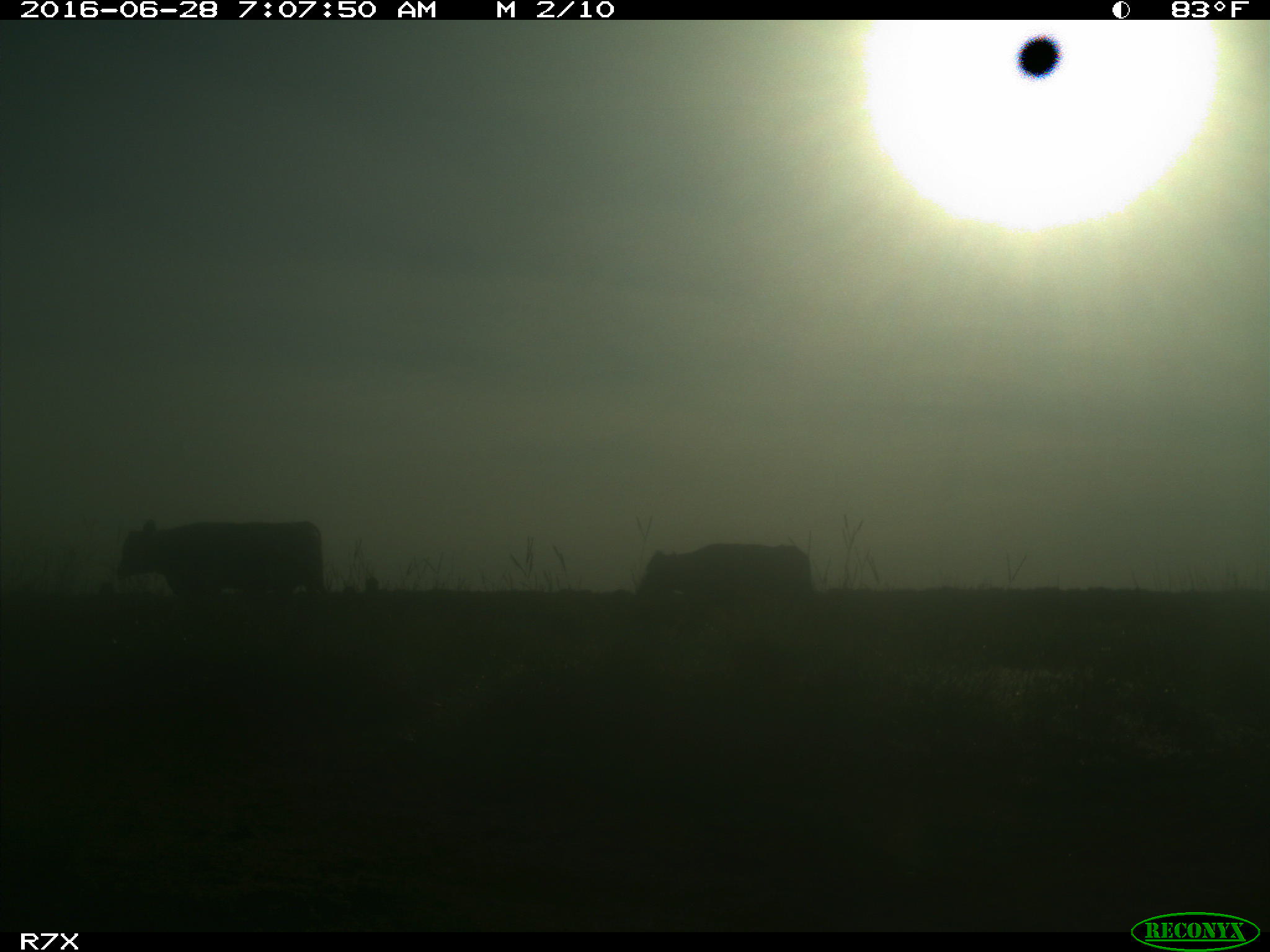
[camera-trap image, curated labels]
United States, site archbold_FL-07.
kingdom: Animalia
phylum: Chordata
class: Mammalia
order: Artiodactyla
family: Bovidae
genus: Bos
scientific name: Bos taurus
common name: domestic cow